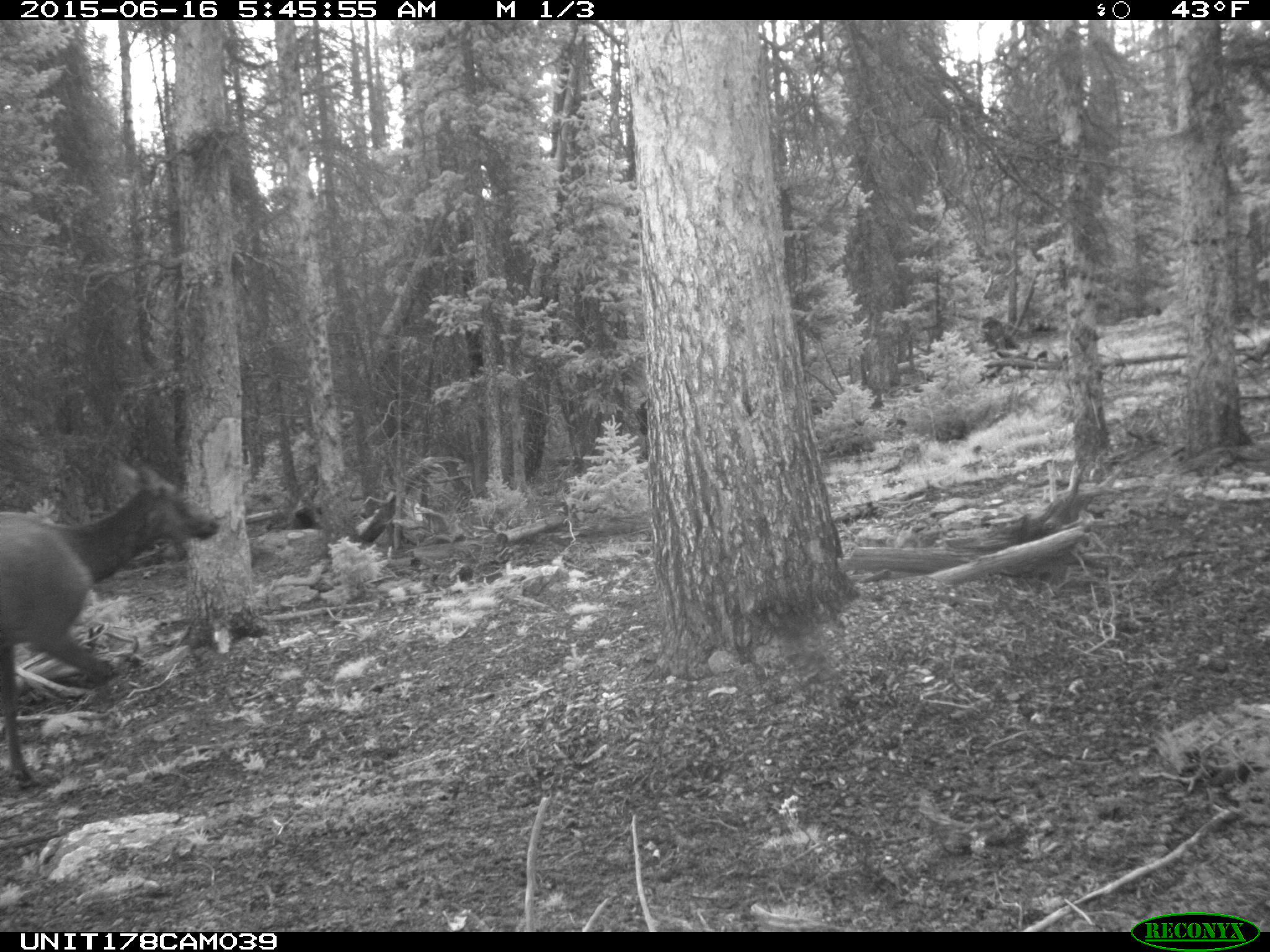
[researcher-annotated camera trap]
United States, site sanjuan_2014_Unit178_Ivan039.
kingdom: Animalia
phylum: Chordata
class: Mammalia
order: Artiodactyla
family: Cervidae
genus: Cervus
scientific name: Cervus elaphus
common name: red deer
Cervus elaphus (red deer).